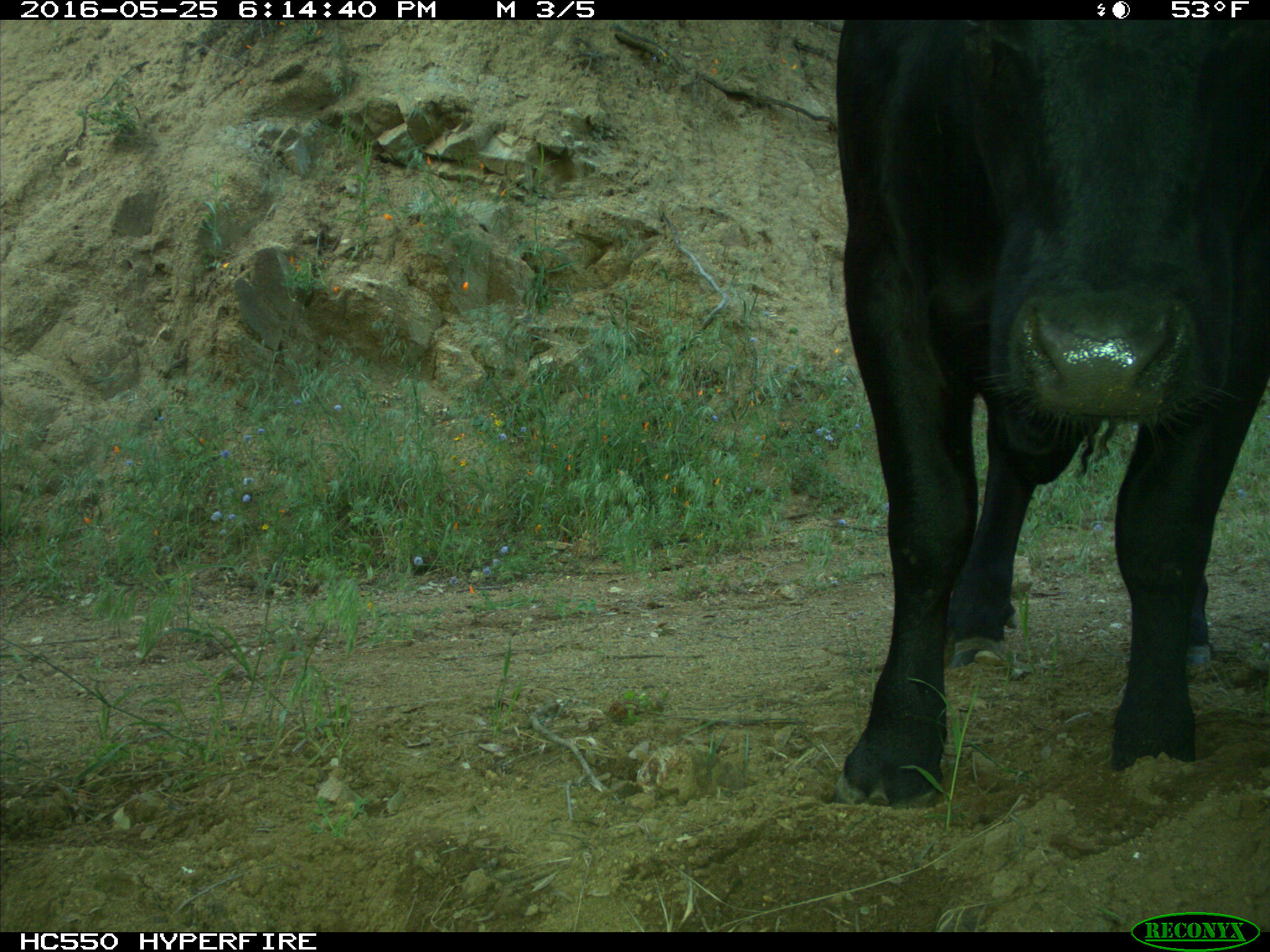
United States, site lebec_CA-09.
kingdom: Animalia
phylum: Chordata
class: Mammalia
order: Artiodactyla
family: Bovidae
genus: Bos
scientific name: Bos taurus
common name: domestic cow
Bos taurus (domestic cow).